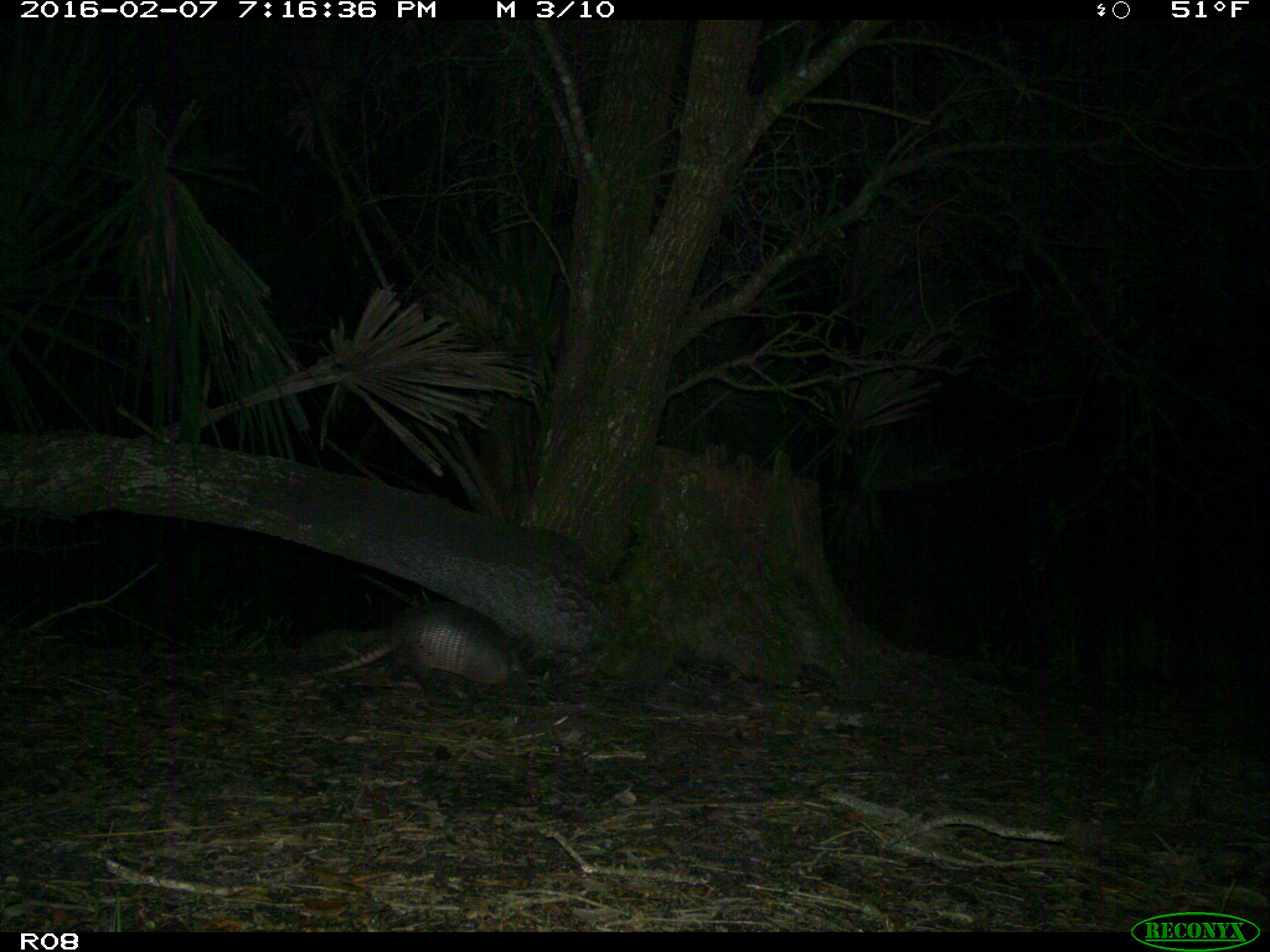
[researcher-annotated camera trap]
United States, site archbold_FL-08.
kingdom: Animalia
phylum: Chordata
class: Mammalia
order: Cingulata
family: Dasypodidae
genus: Dasypus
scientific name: Dasypus novemcinctus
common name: nine-banded armadillo